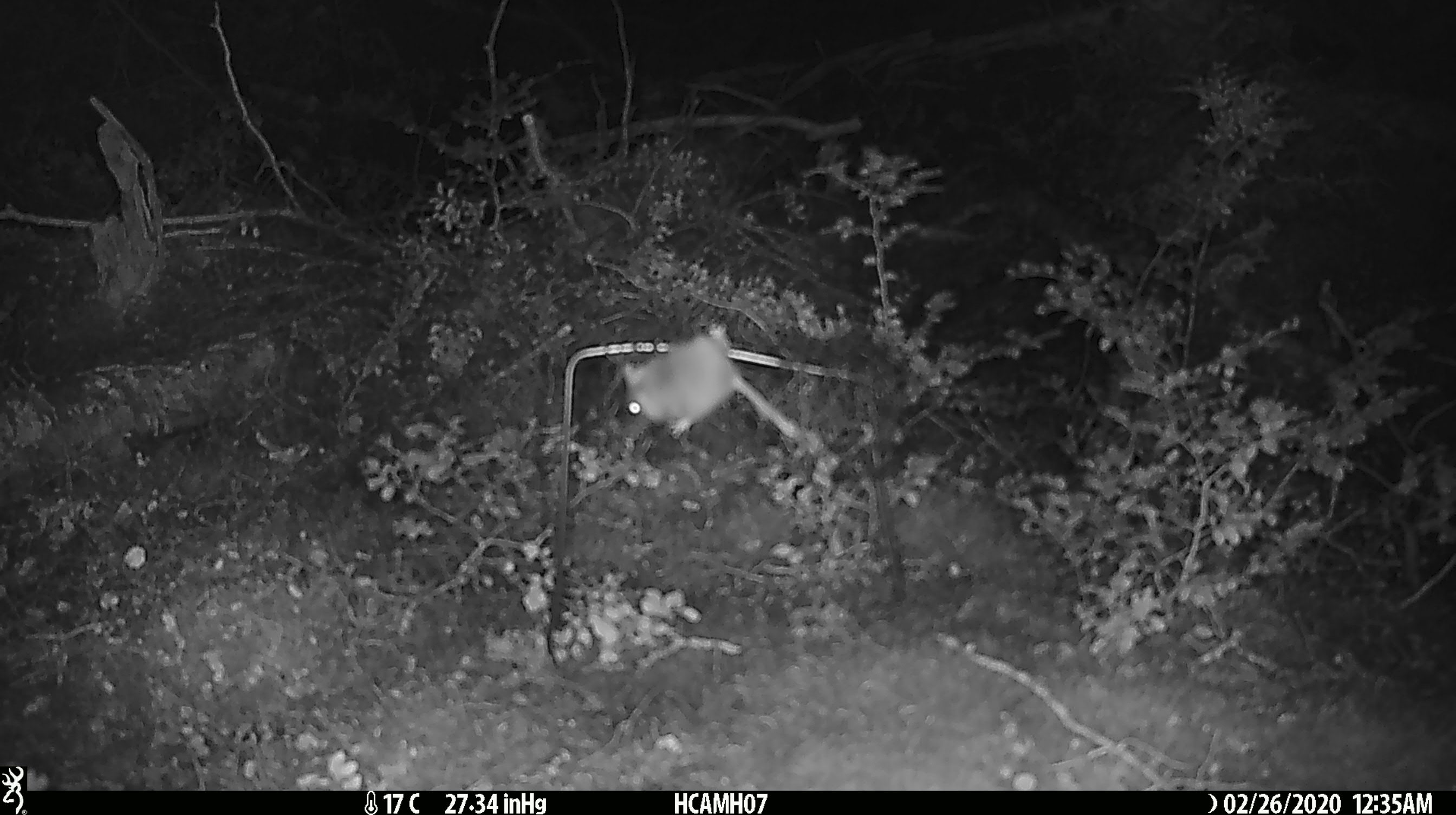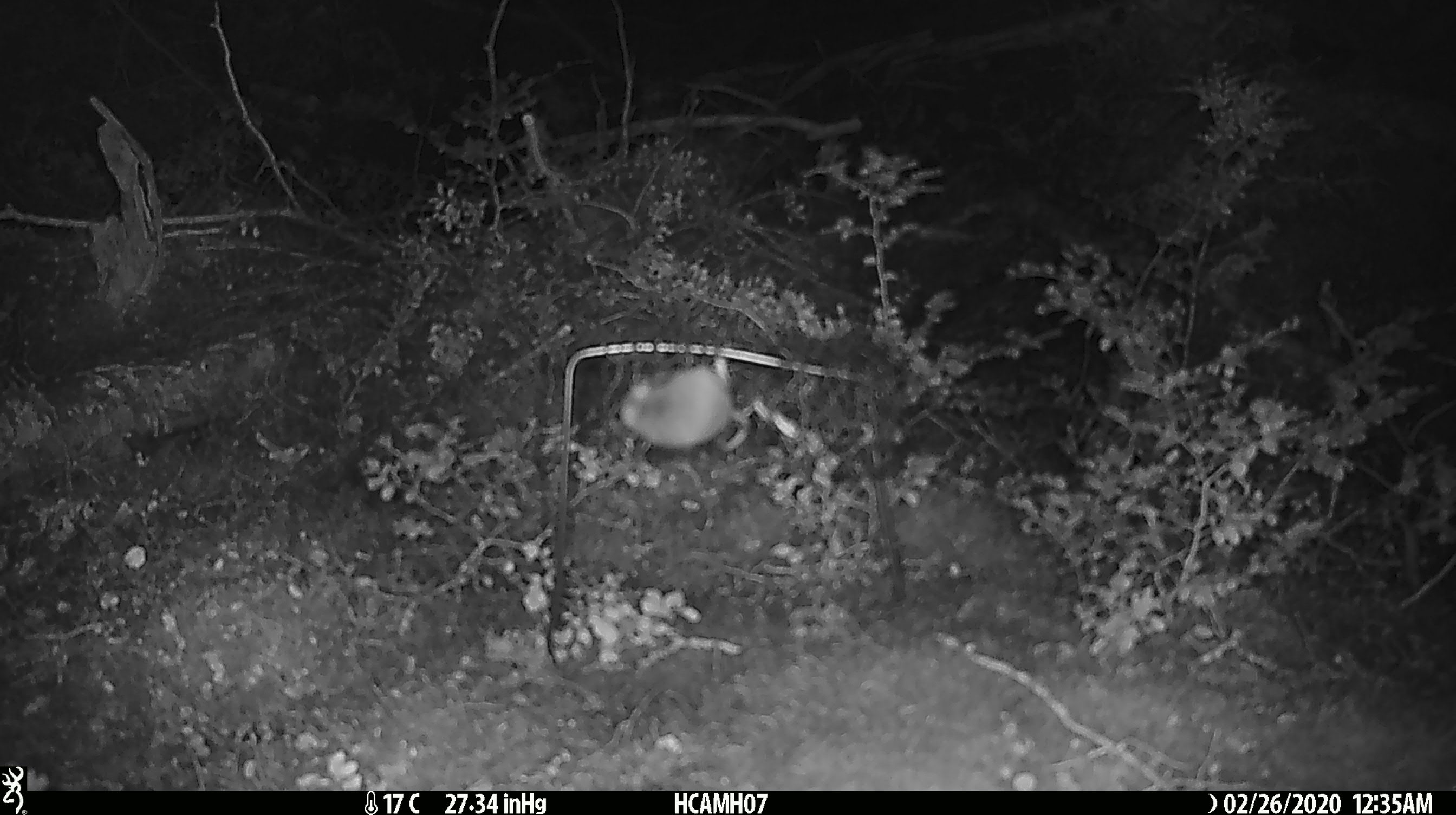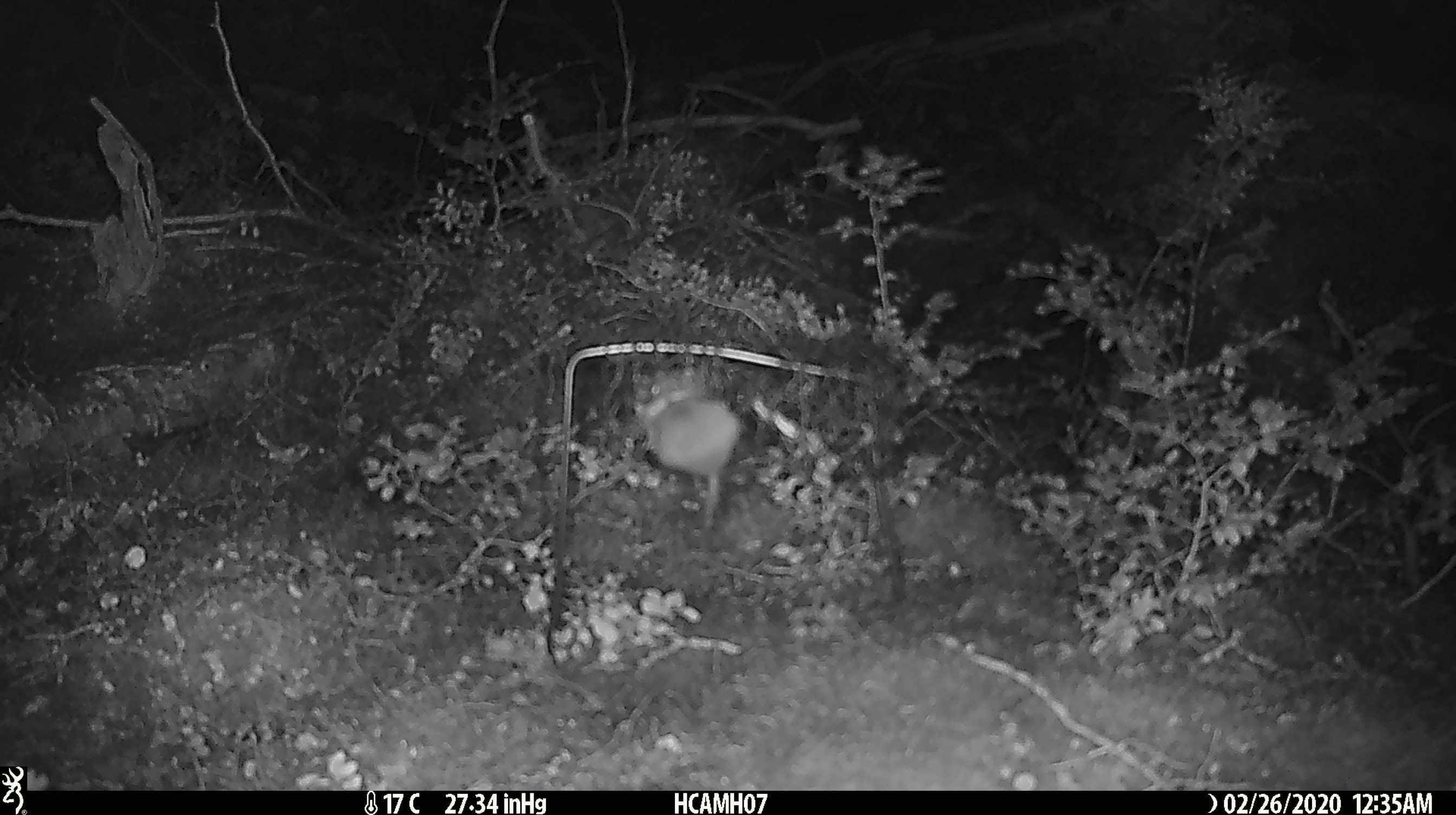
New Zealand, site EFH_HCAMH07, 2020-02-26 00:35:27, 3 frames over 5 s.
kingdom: Animalia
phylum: Chordata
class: Mammalia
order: Rodentia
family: Muridae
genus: Mus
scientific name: Mus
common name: mouse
Mouse (Mus).